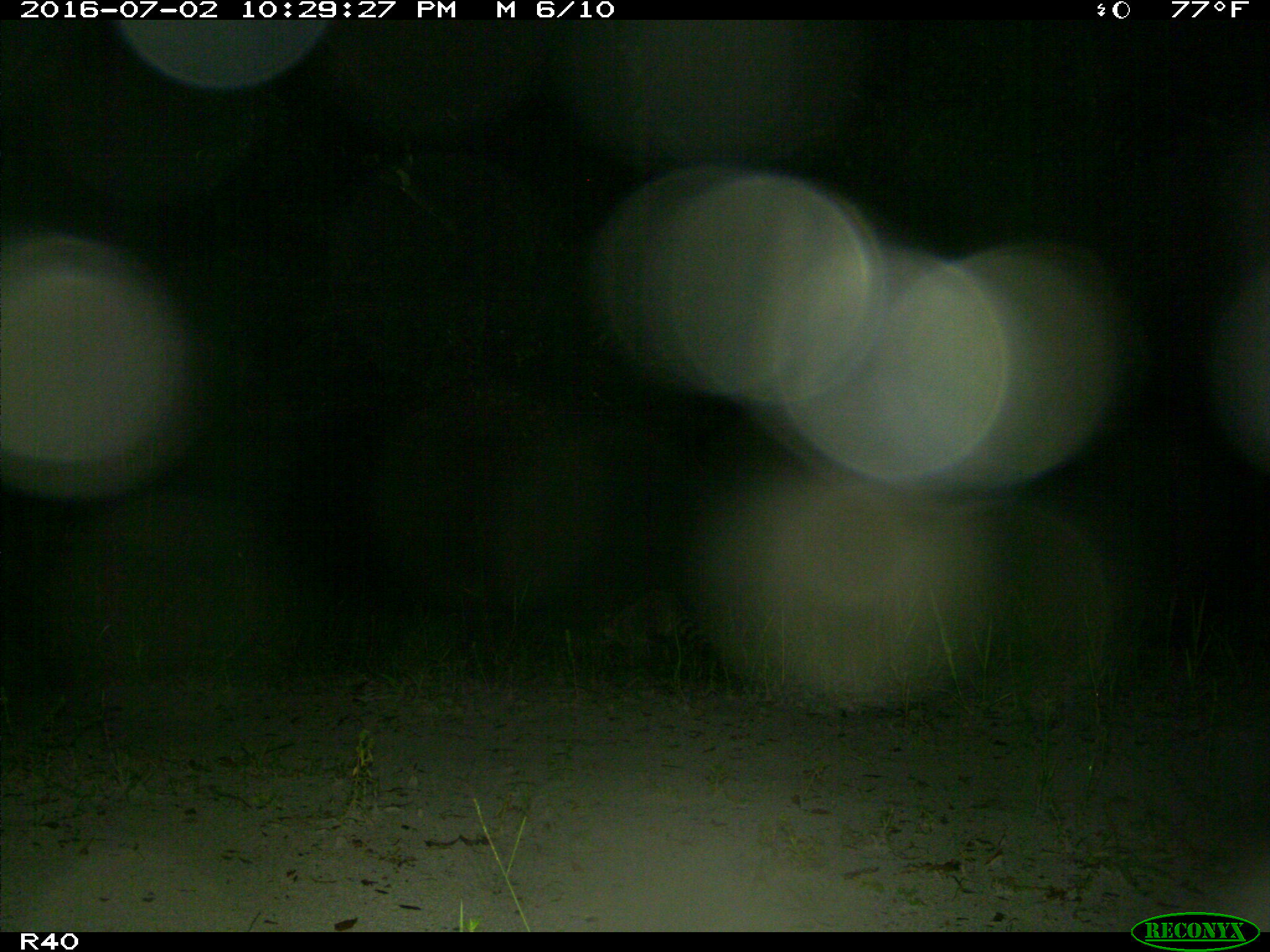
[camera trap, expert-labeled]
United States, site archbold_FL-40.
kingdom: Animalia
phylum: Chordata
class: Mammalia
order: Carnivora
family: Procyonidae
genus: Procyon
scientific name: Procyon lotor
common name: common raccoon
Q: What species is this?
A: Procyon lotor (common raccoon).